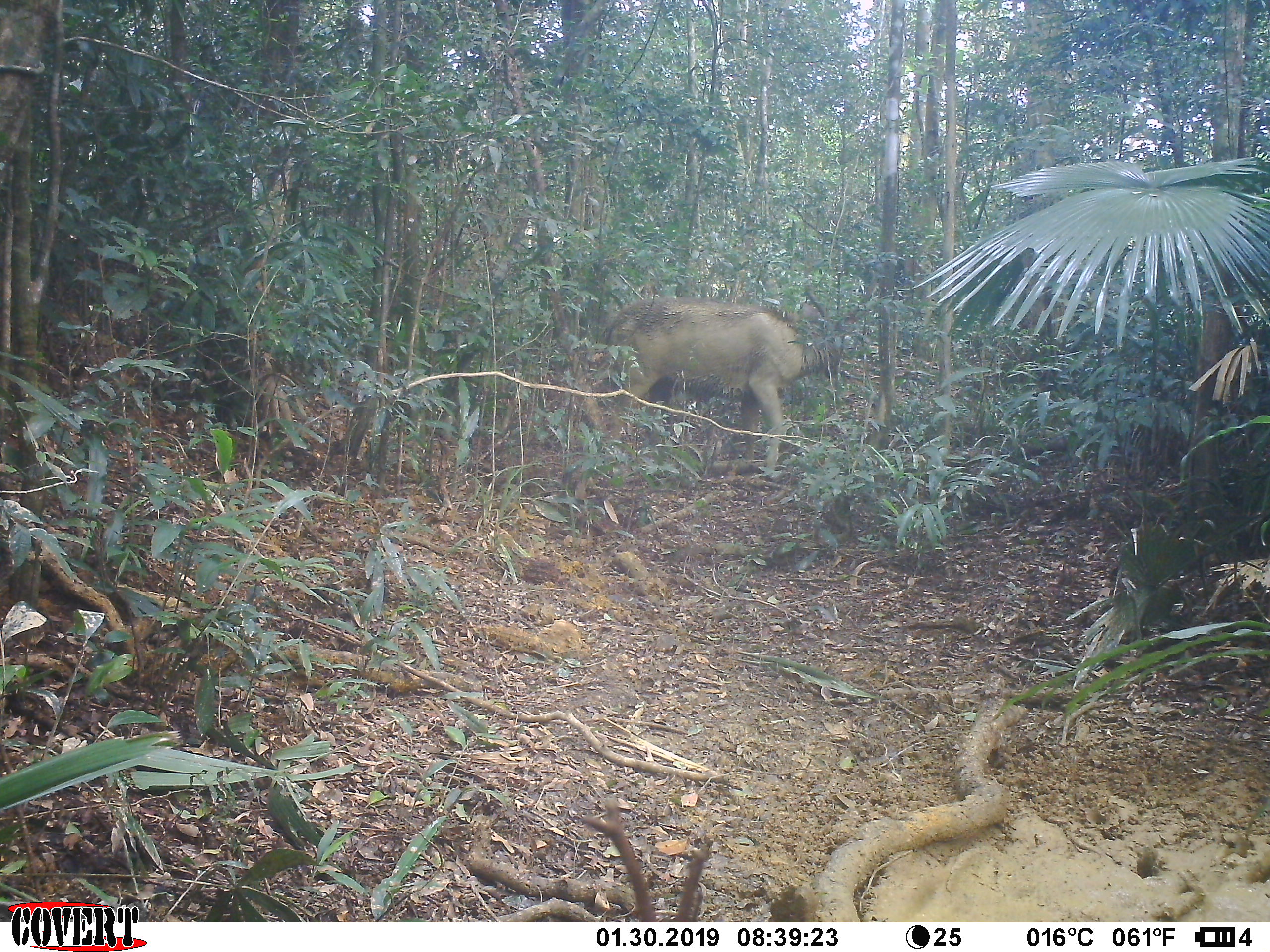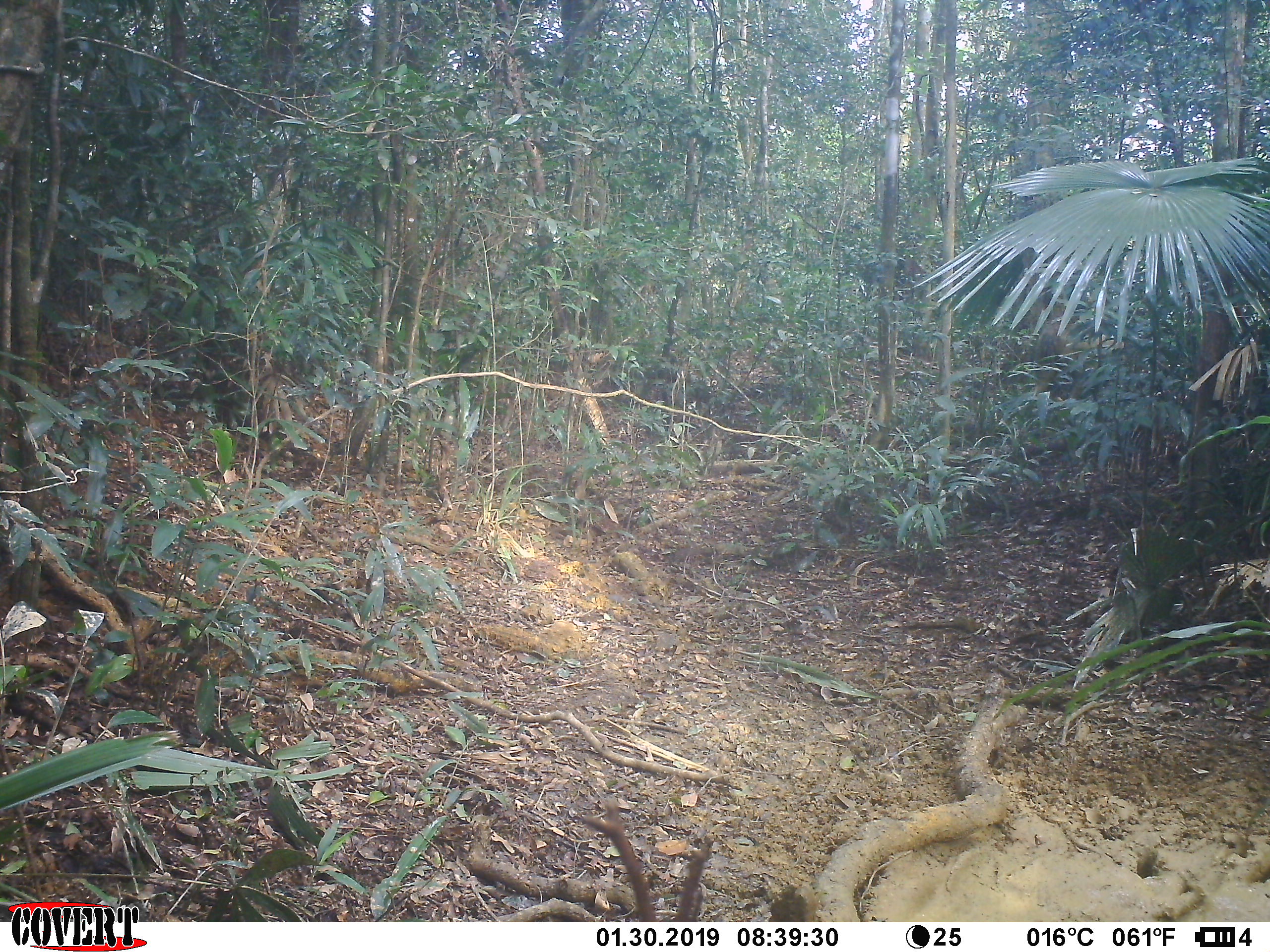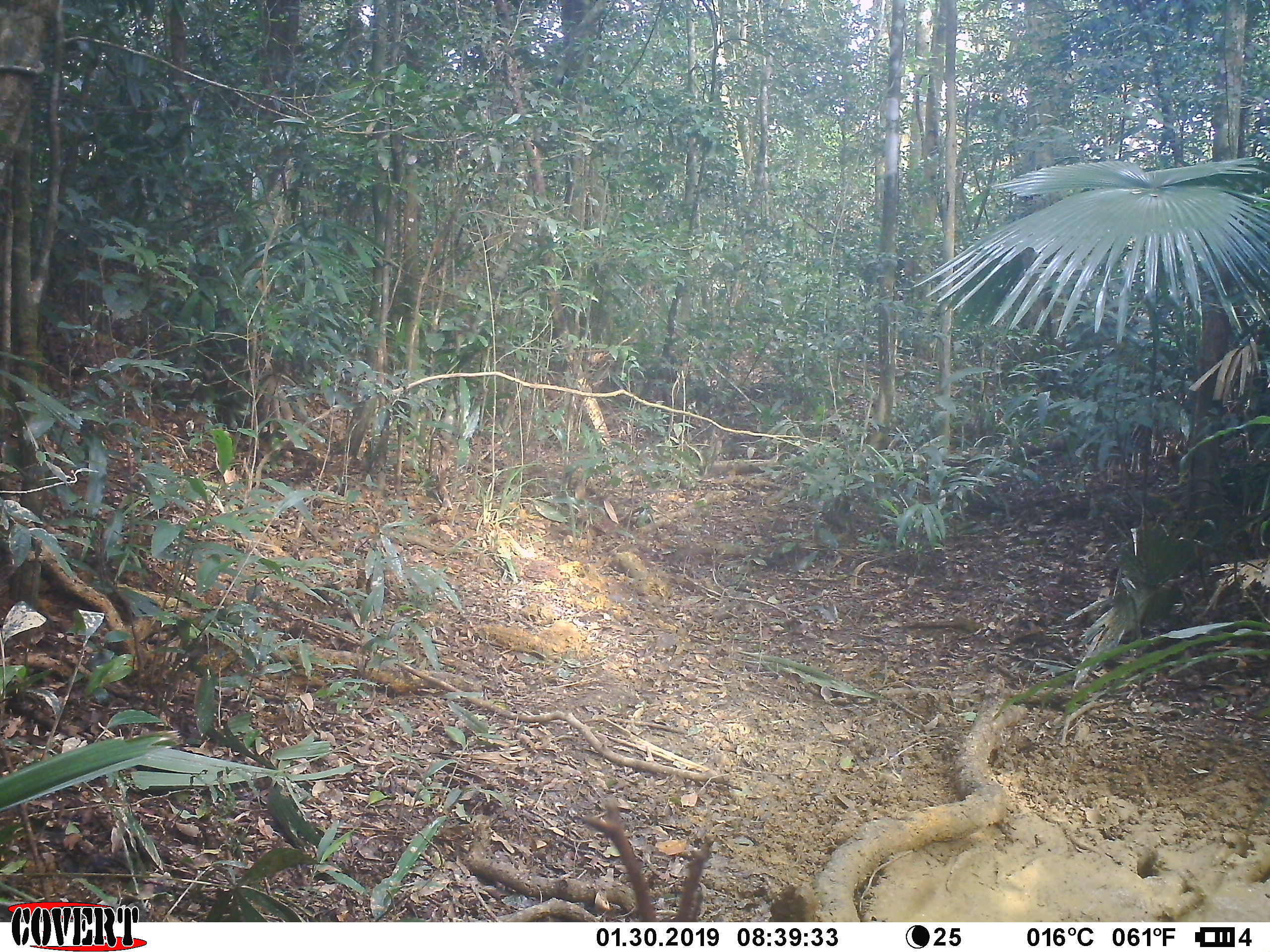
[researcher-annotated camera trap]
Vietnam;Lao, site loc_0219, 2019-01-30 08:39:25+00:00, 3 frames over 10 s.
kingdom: Animalia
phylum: Chordata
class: Mammalia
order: Artiodactyla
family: Cervidae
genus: Rusa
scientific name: Rusa unicolor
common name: sambar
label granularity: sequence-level